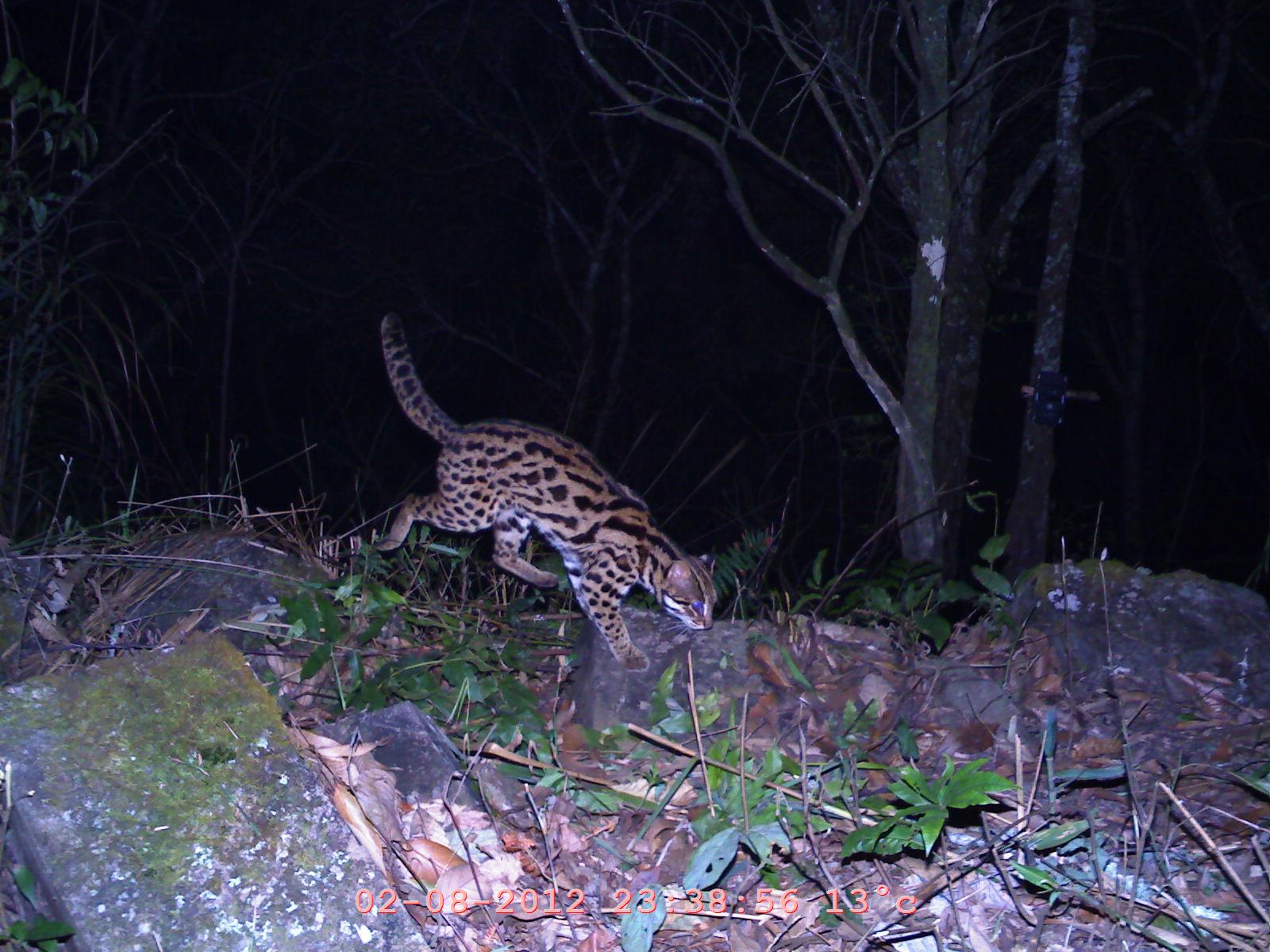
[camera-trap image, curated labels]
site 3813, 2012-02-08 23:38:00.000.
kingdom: Animalia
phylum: Chordata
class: Mammalia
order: Carnivora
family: Felidae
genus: Prionailurus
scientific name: Prionailurus bengalensis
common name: mainland leopard cat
Prionailurus bengalensis (mainland leopard cat), count 1.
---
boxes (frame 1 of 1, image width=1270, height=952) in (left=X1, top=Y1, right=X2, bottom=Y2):
prionailurus bengalensis: (left=374, top=307, right=720, bottom=674)